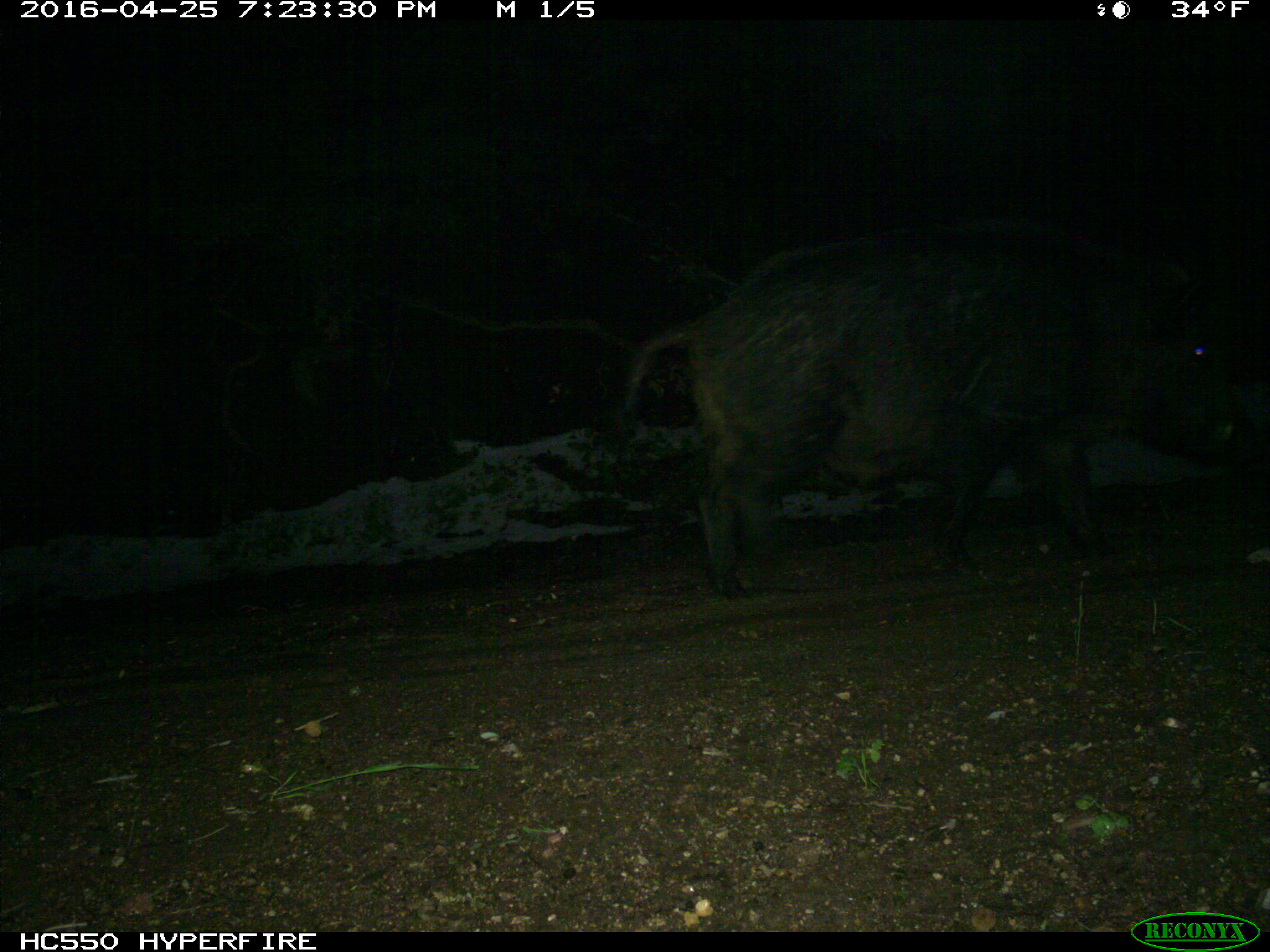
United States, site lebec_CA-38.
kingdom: Animalia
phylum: Chordata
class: Mammalia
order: Artiodactyla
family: Suidae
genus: Sus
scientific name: Sus scrofa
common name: wild boar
Sus scrofa (wild boar).